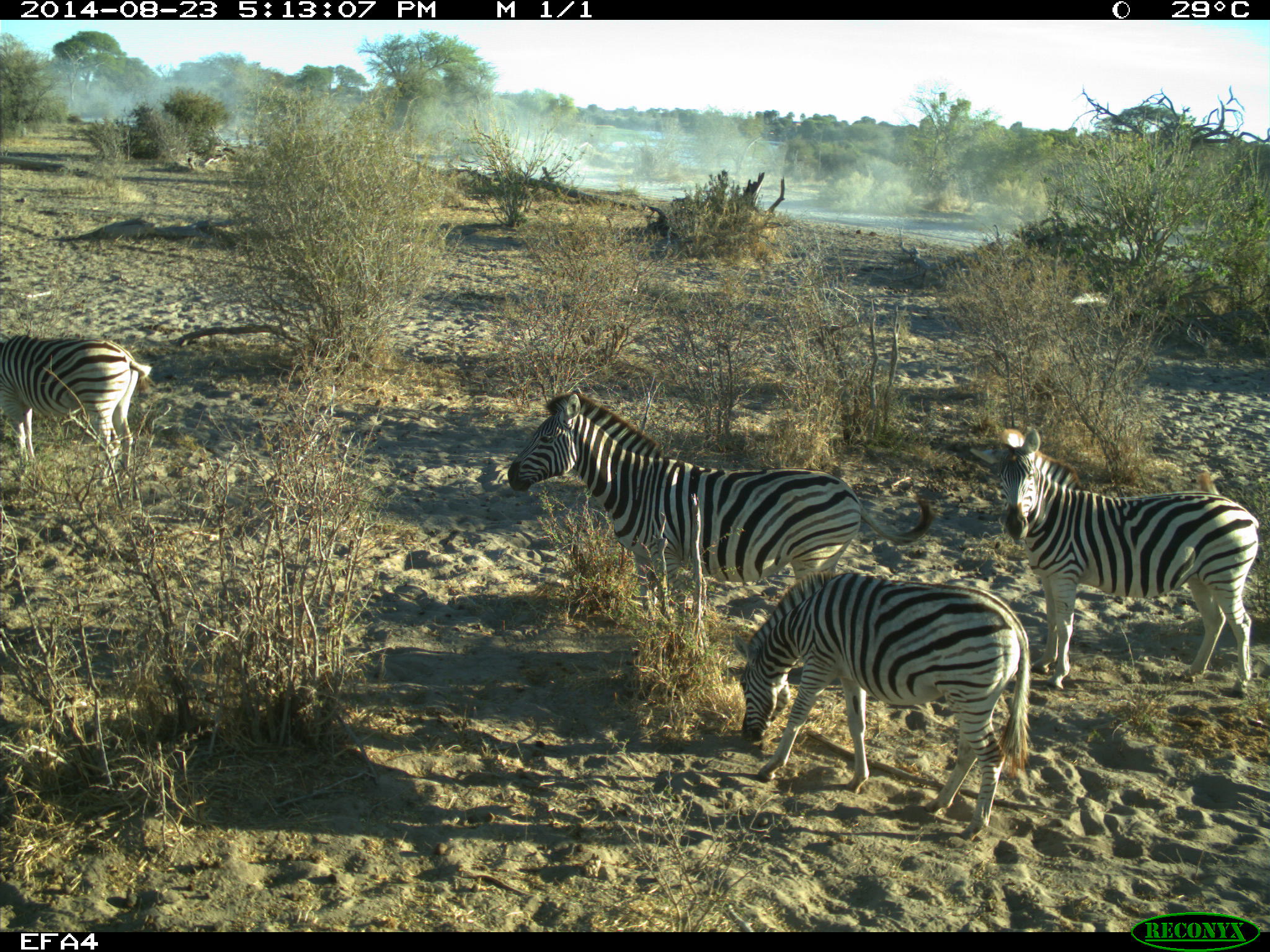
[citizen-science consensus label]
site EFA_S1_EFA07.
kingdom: Animalia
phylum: Chordata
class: Mammalia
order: Perissodactyla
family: Equidae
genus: Equus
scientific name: Equus quagga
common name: plains zebra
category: zebraplains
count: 4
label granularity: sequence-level